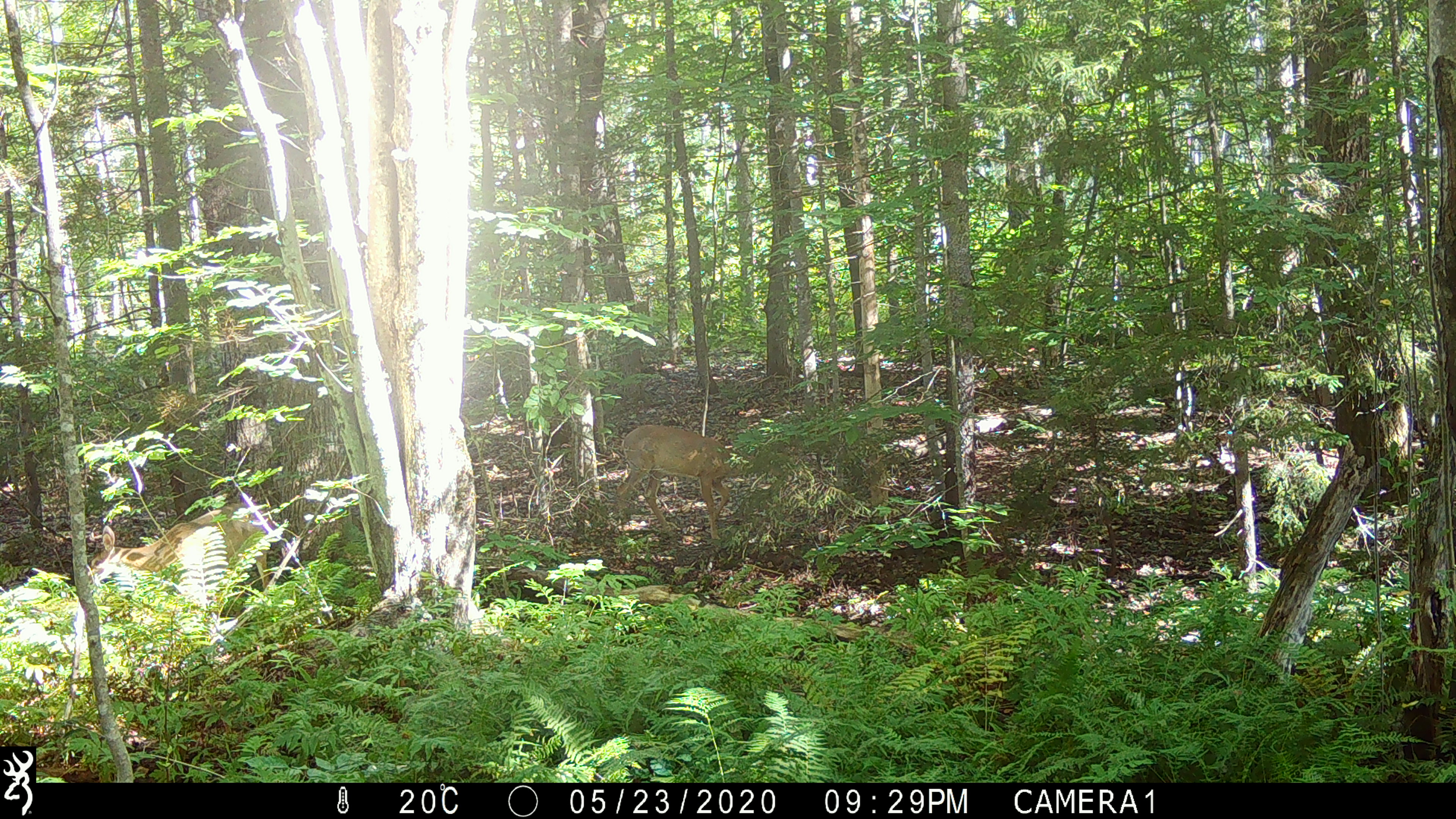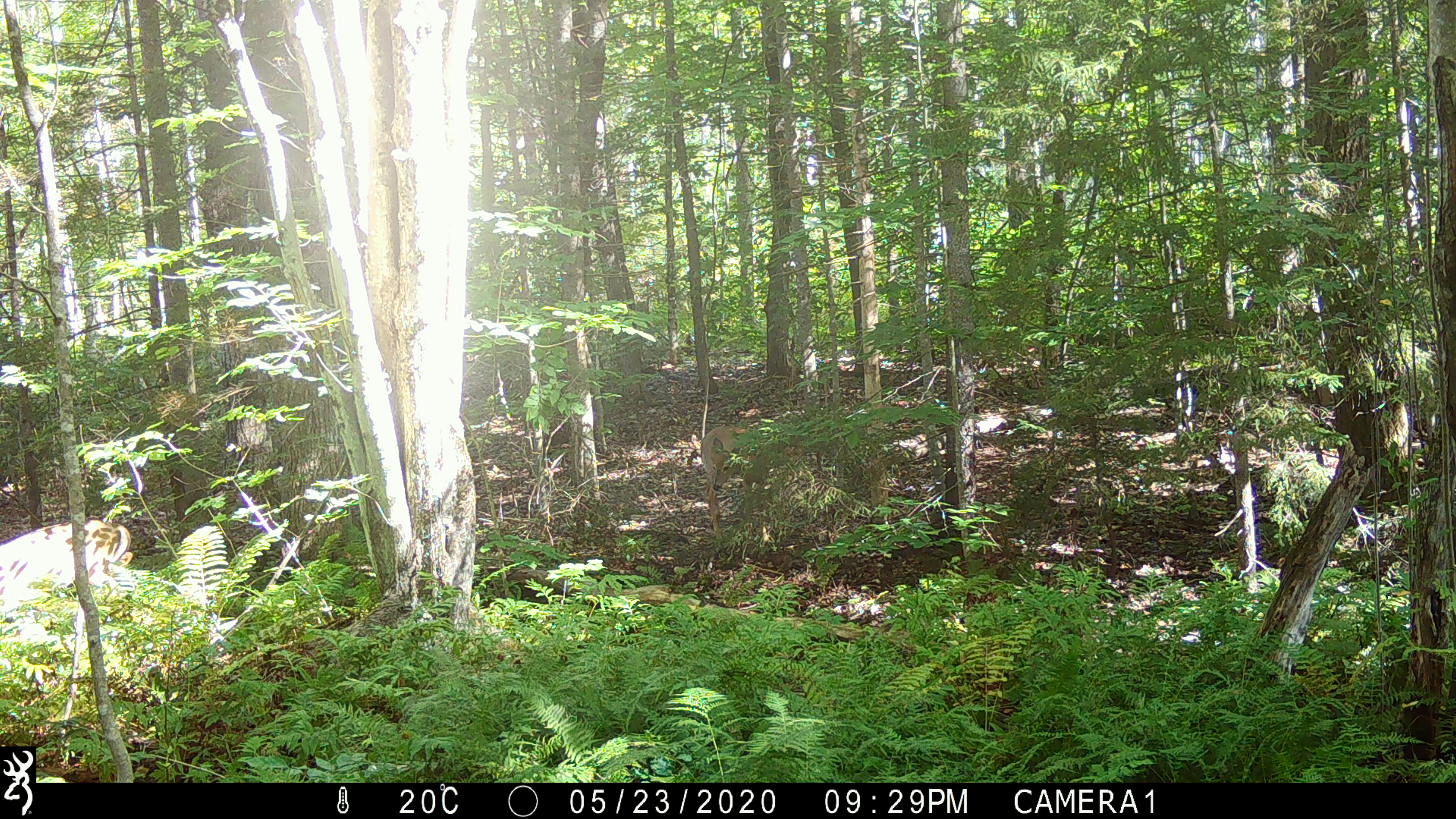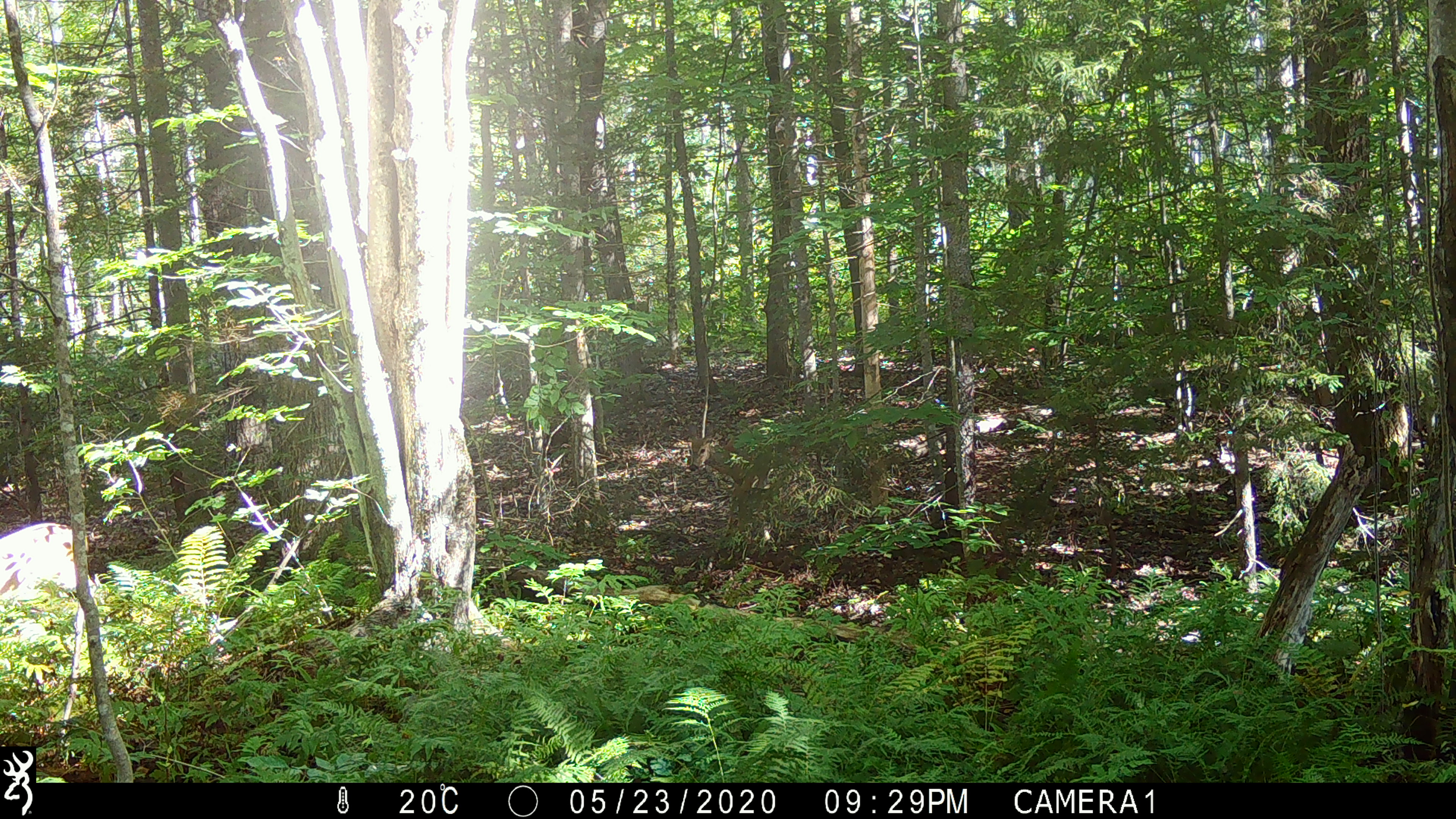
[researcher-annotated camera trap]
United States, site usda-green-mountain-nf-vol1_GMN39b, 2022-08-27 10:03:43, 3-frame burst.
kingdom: Animalia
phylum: Chordata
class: Mammalia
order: Artiodactyla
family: Cervidae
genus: Odocoileus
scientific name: Odocoileus virginianus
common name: white-tailed deer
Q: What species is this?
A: White-tailed deer (Odocoileus virginianus).